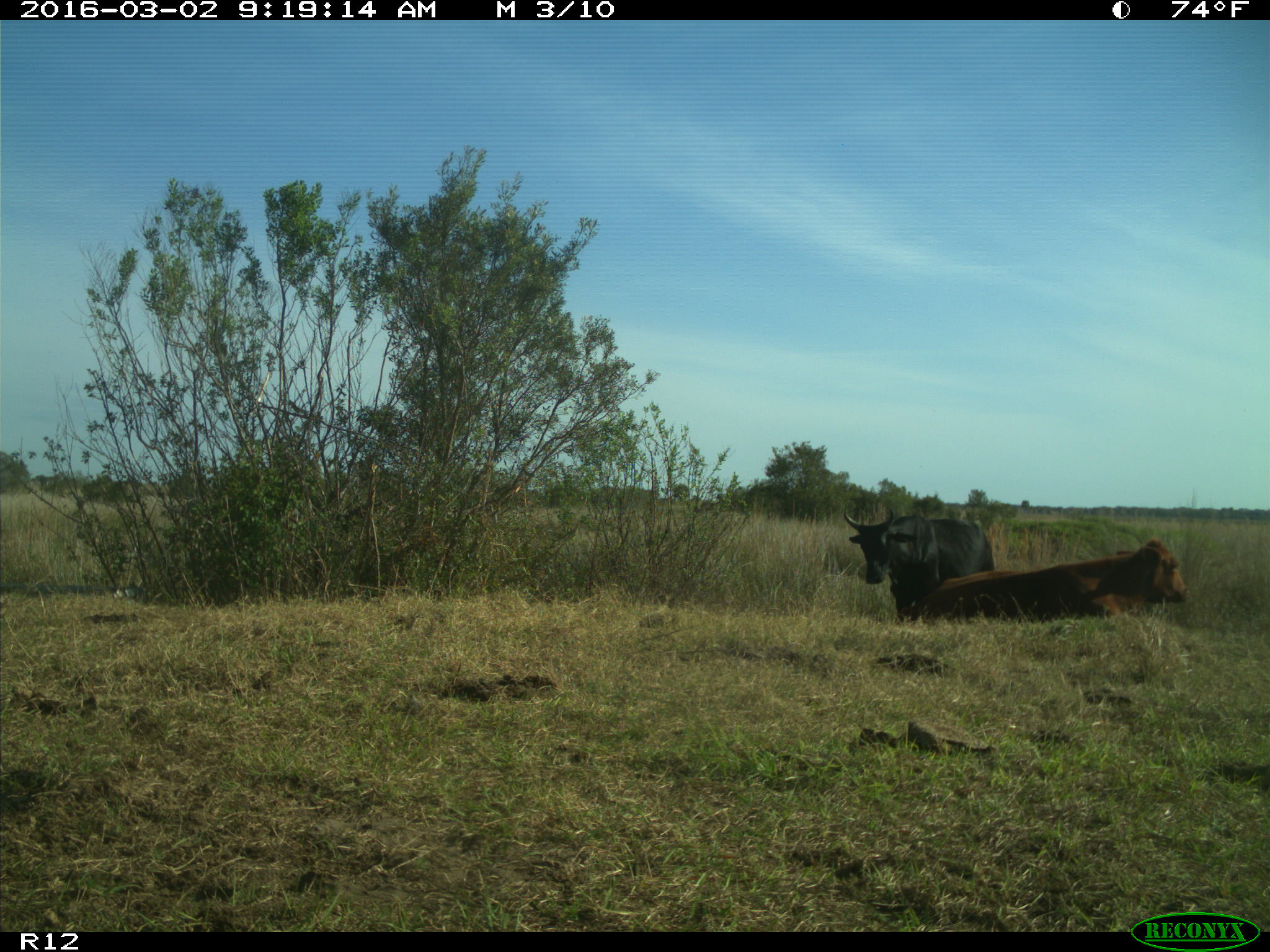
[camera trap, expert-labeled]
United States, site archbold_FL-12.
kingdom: Animalia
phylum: Chordata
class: Mammalia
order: Artiodactyla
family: Bovidae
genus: Bos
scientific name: Bos taurus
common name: domestic cow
Bos taurus (domestic cow).